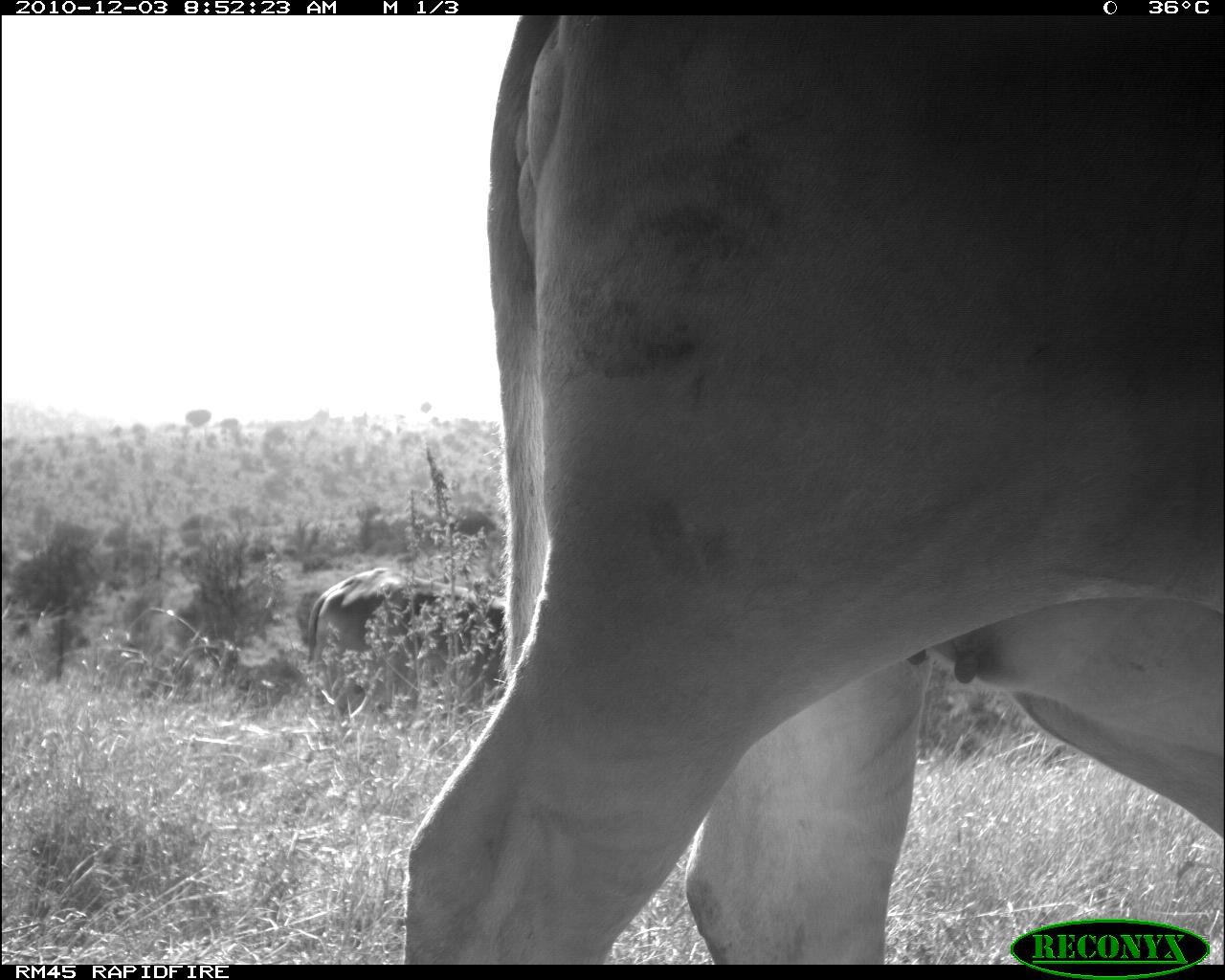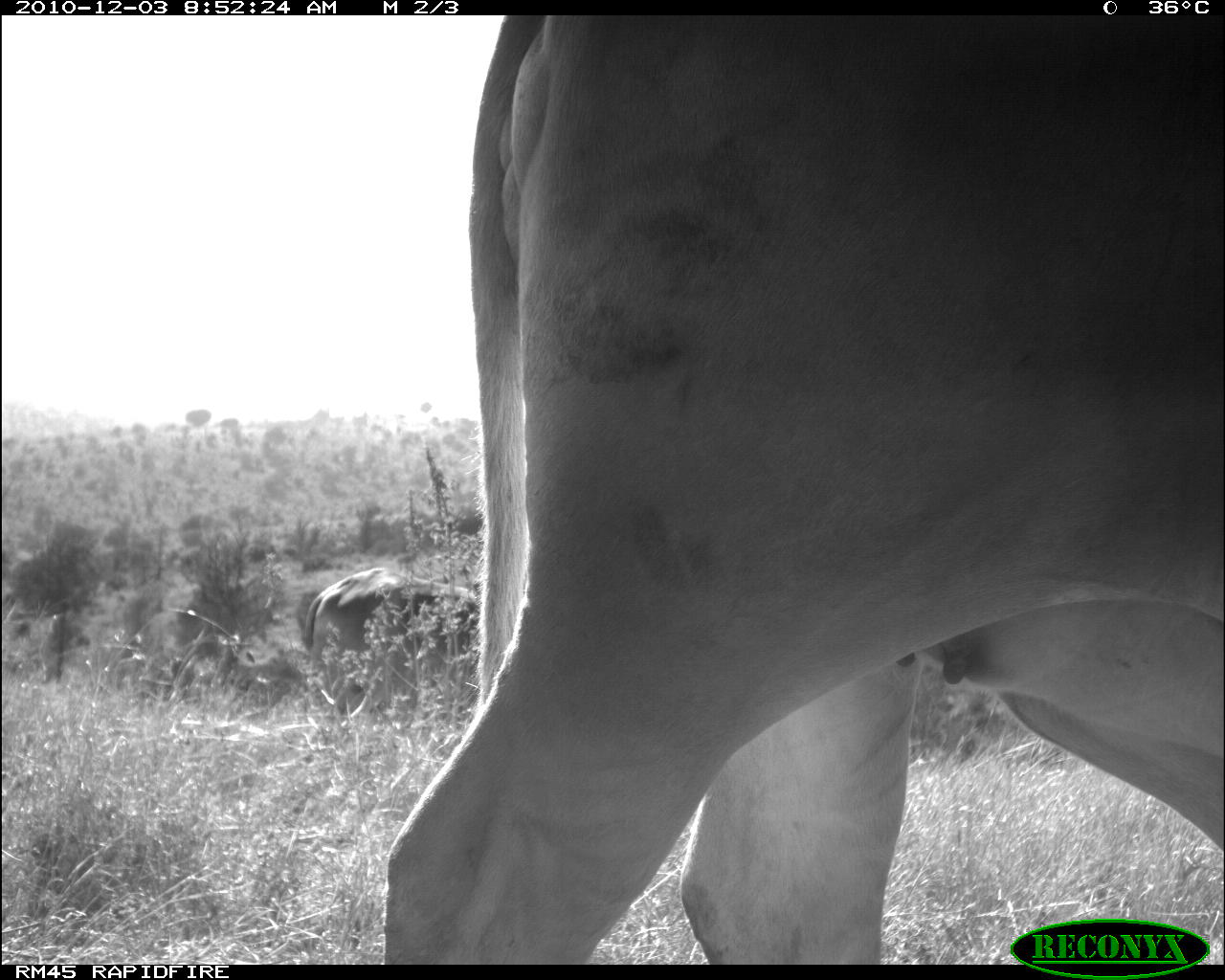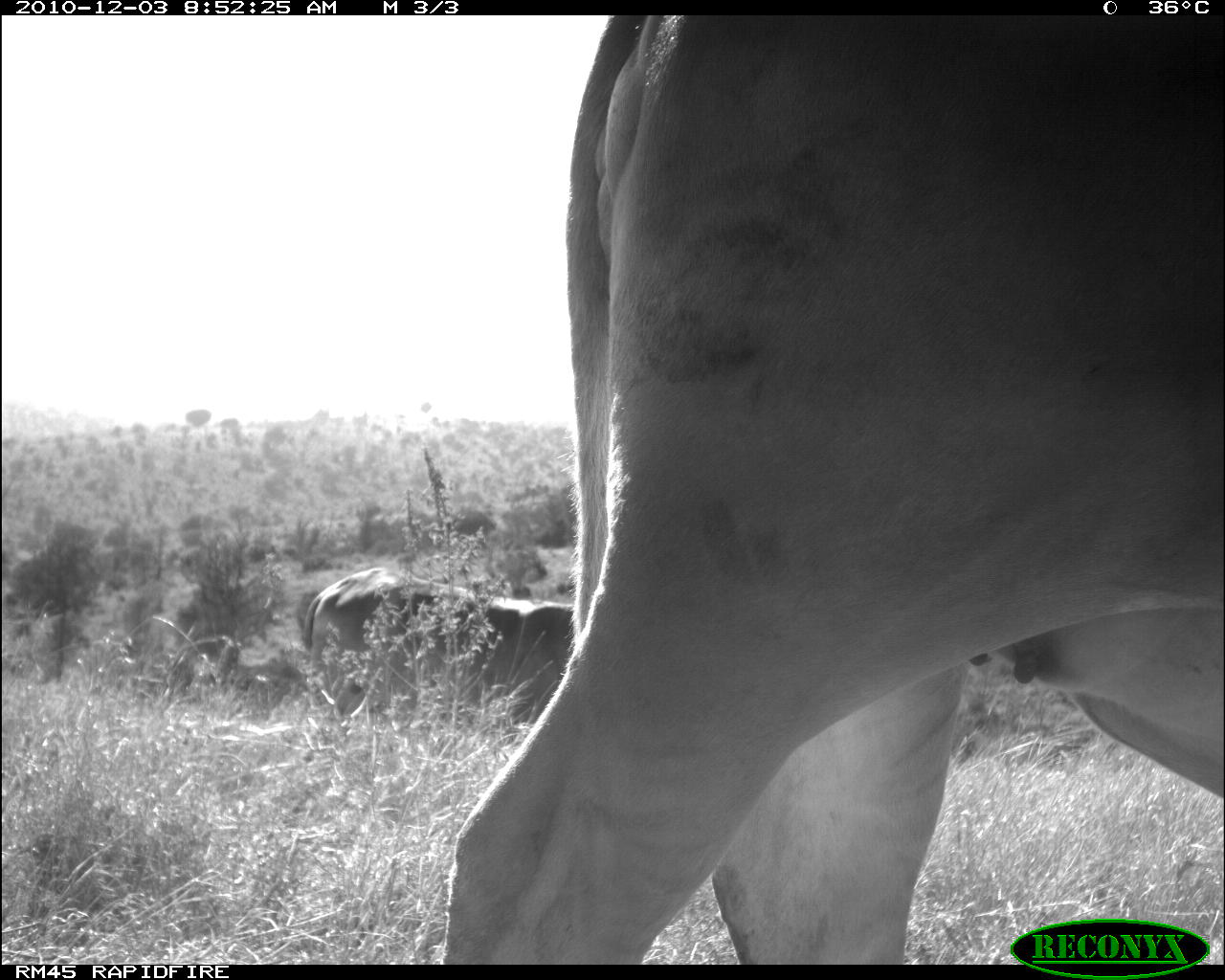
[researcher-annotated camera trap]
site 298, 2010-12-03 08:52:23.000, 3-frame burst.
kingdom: Animalia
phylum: Chordata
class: Mammalia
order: Artiodactyla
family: Bovidae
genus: Bos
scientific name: Bos taurus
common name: domestic cattle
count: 2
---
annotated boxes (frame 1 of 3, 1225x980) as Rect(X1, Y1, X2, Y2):
bos taurus: Rect(397, 14, 1225, 964); Rect(304, 566, 508, 728)